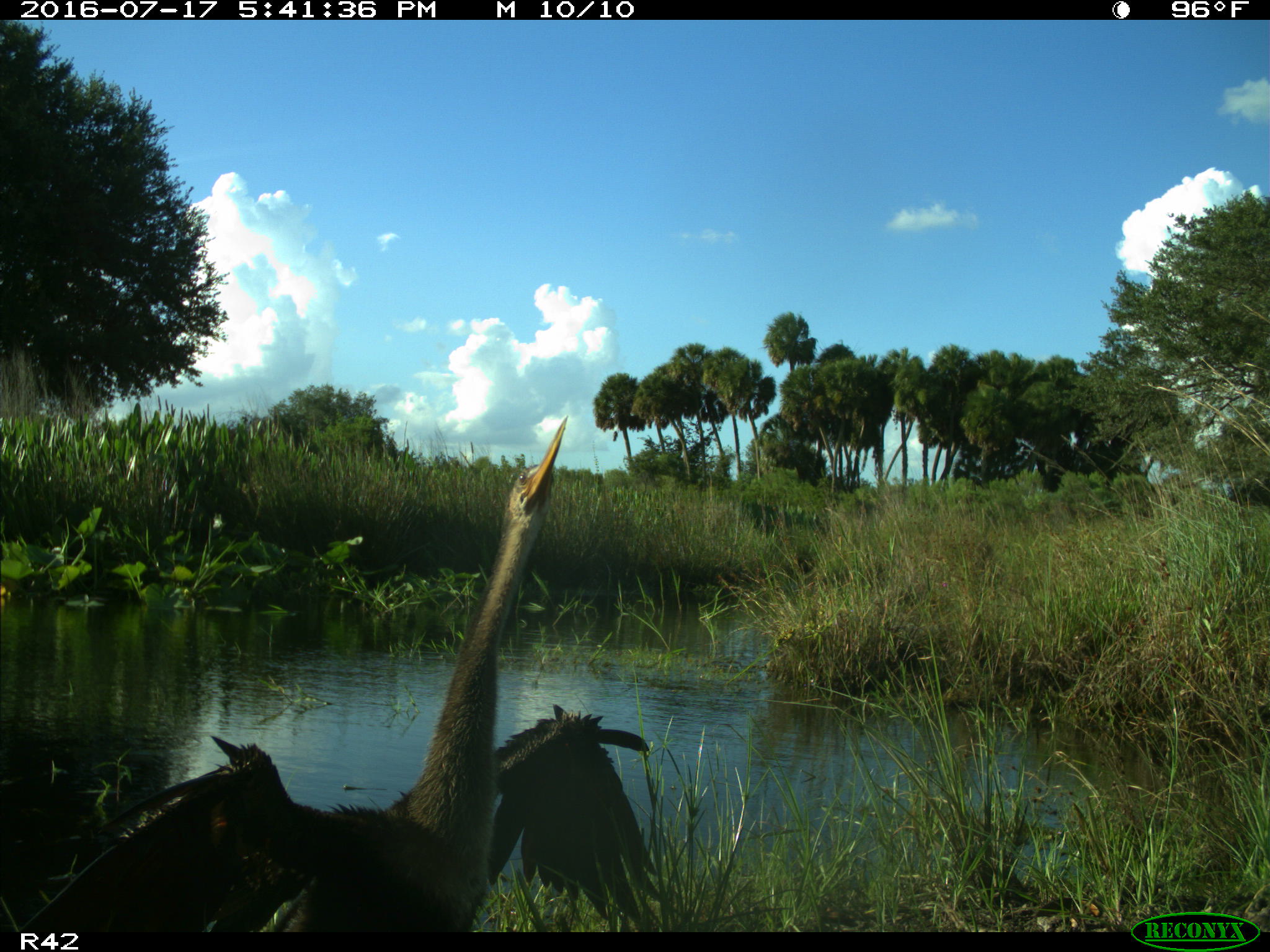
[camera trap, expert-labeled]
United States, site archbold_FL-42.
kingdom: Animalia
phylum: Chordata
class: Aves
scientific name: Aves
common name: birds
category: unidentified bird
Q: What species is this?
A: Unidentified bird (birds) (Aves).